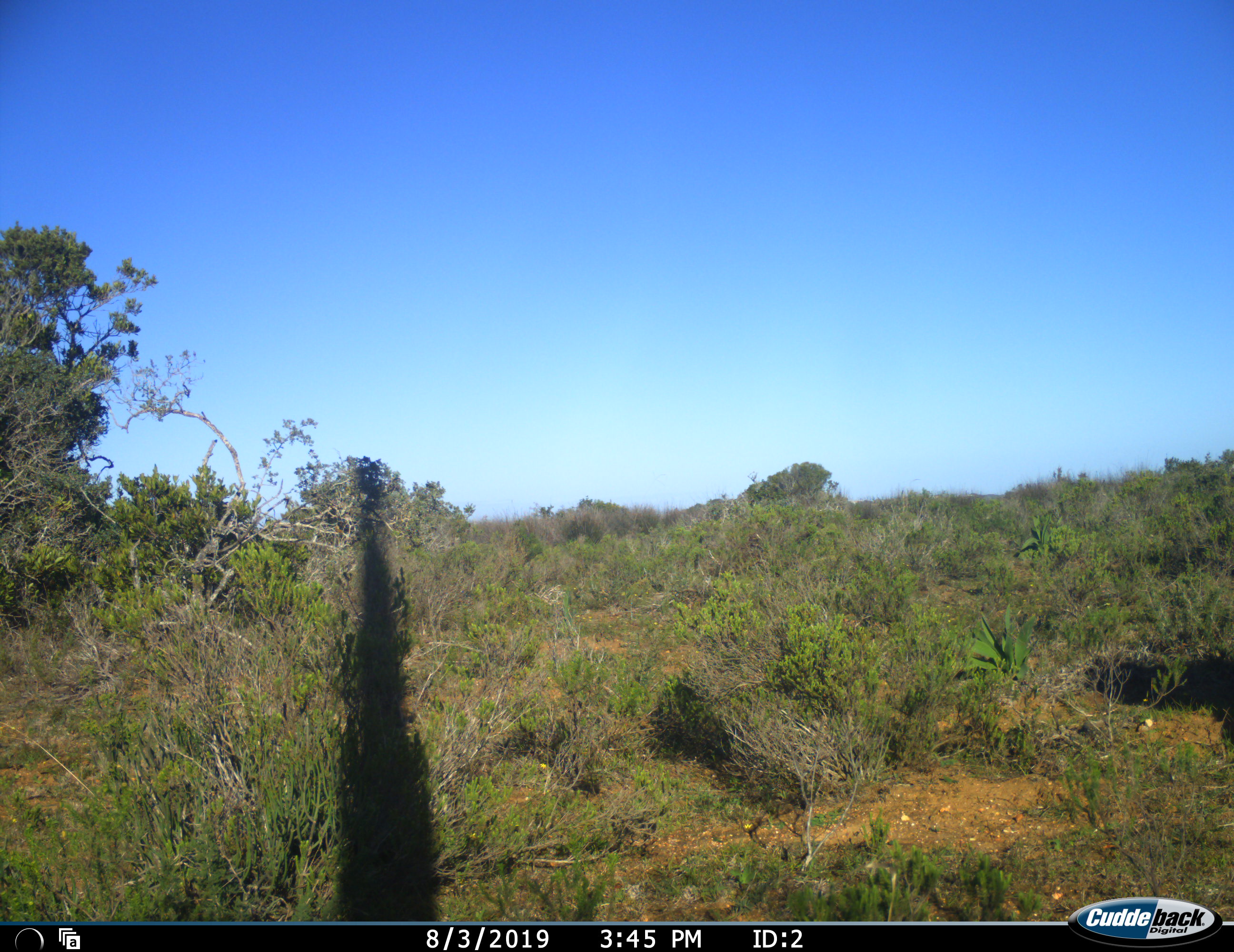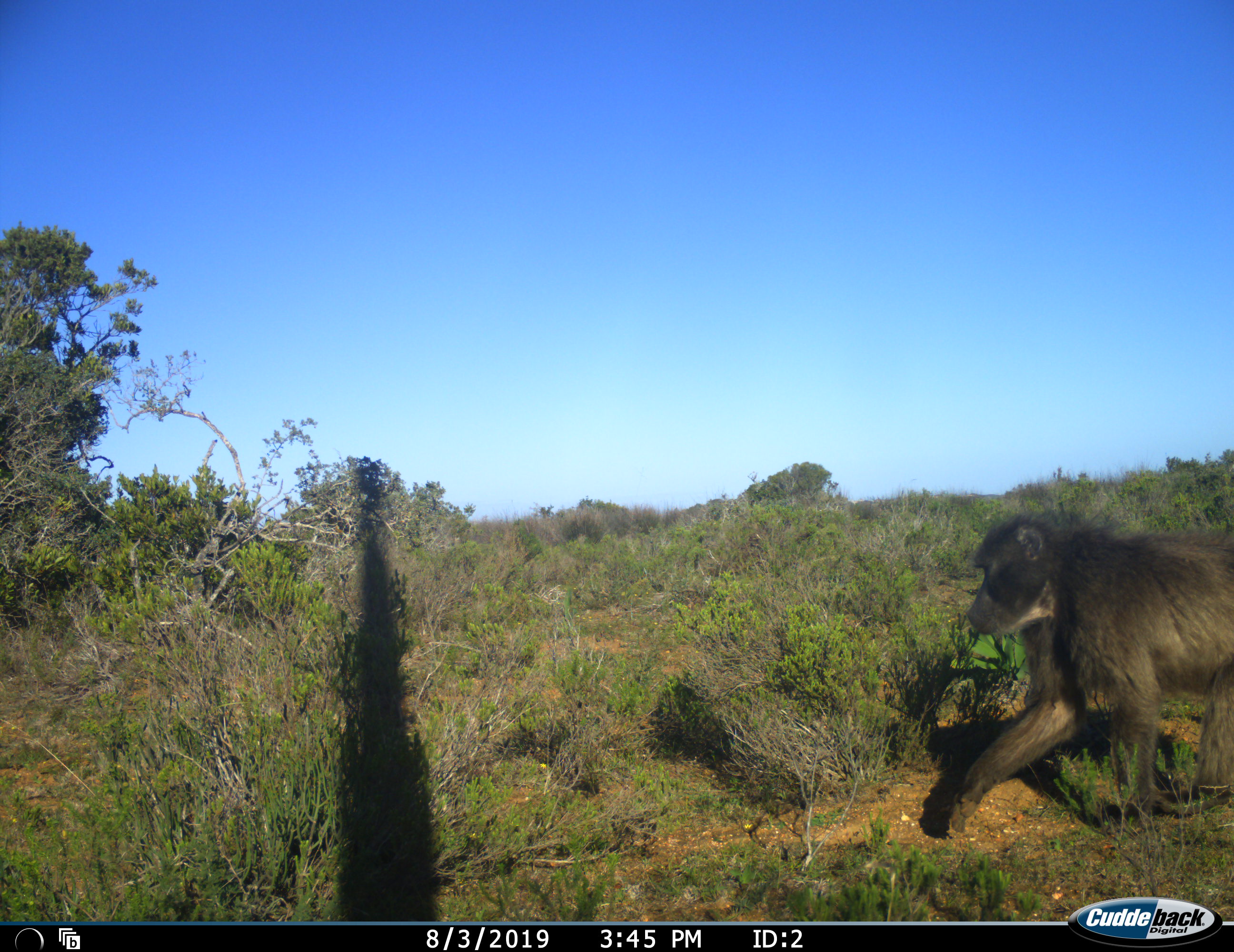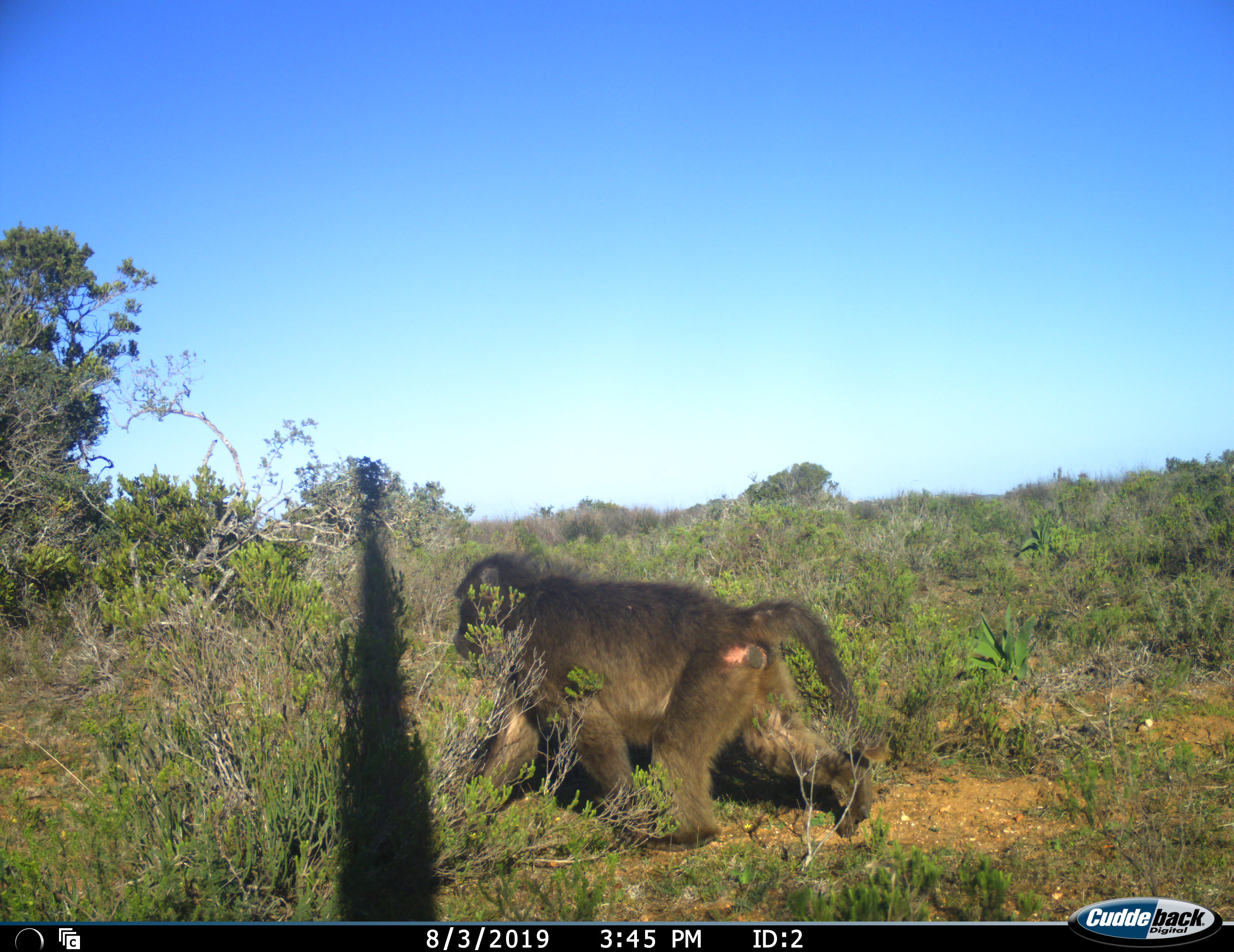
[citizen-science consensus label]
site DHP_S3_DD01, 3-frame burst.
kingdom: Animalia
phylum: Chordata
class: Mammalia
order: Primates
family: Cercopithecidae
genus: Papio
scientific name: Papio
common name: baboon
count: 1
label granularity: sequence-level